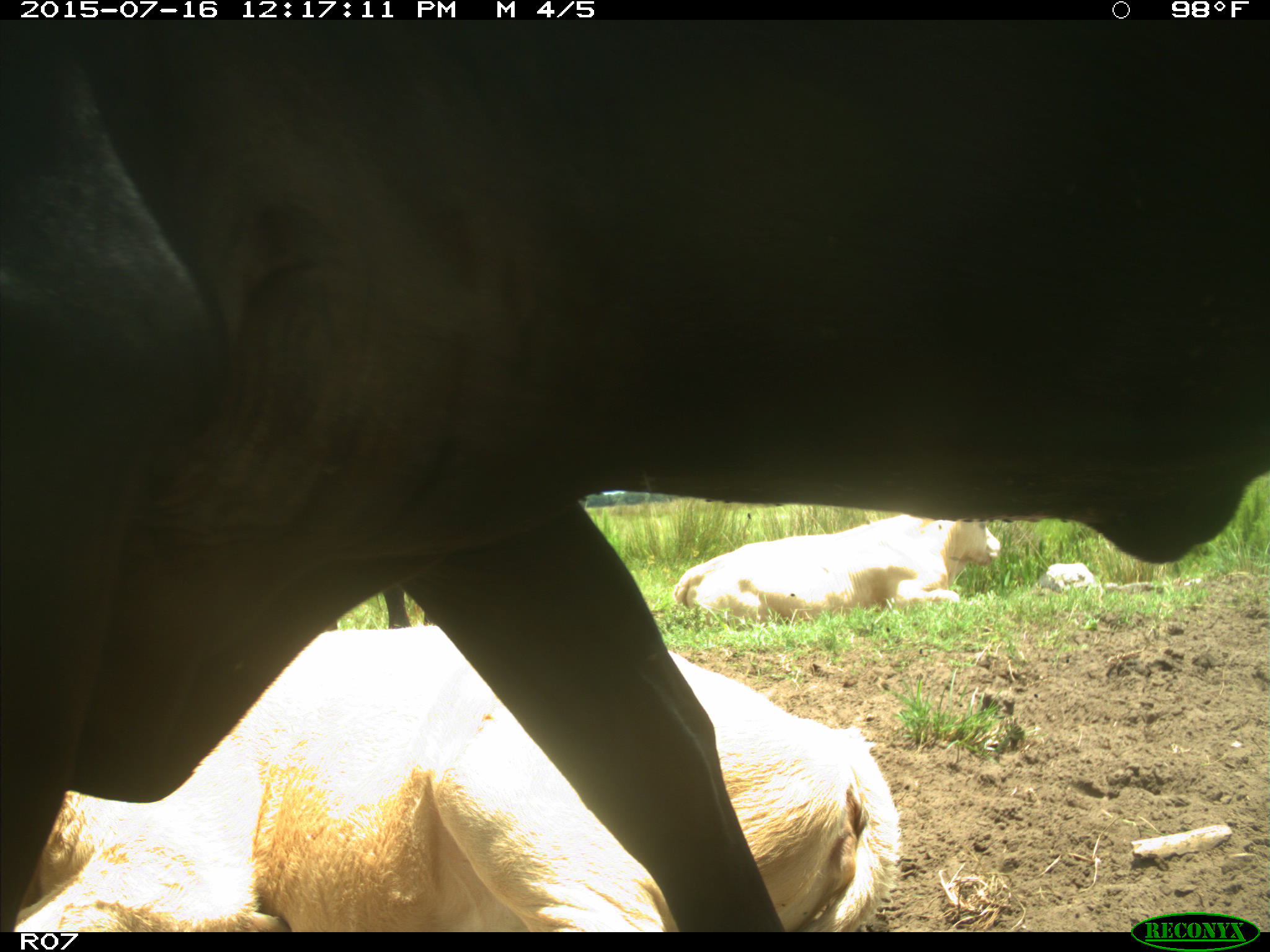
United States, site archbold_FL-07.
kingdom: Animalia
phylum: Chordata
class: Mammalia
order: Artiodactyla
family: Bovidae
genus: Bos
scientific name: Bos taurus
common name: domestic cow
Bos taurus (domestic cow).